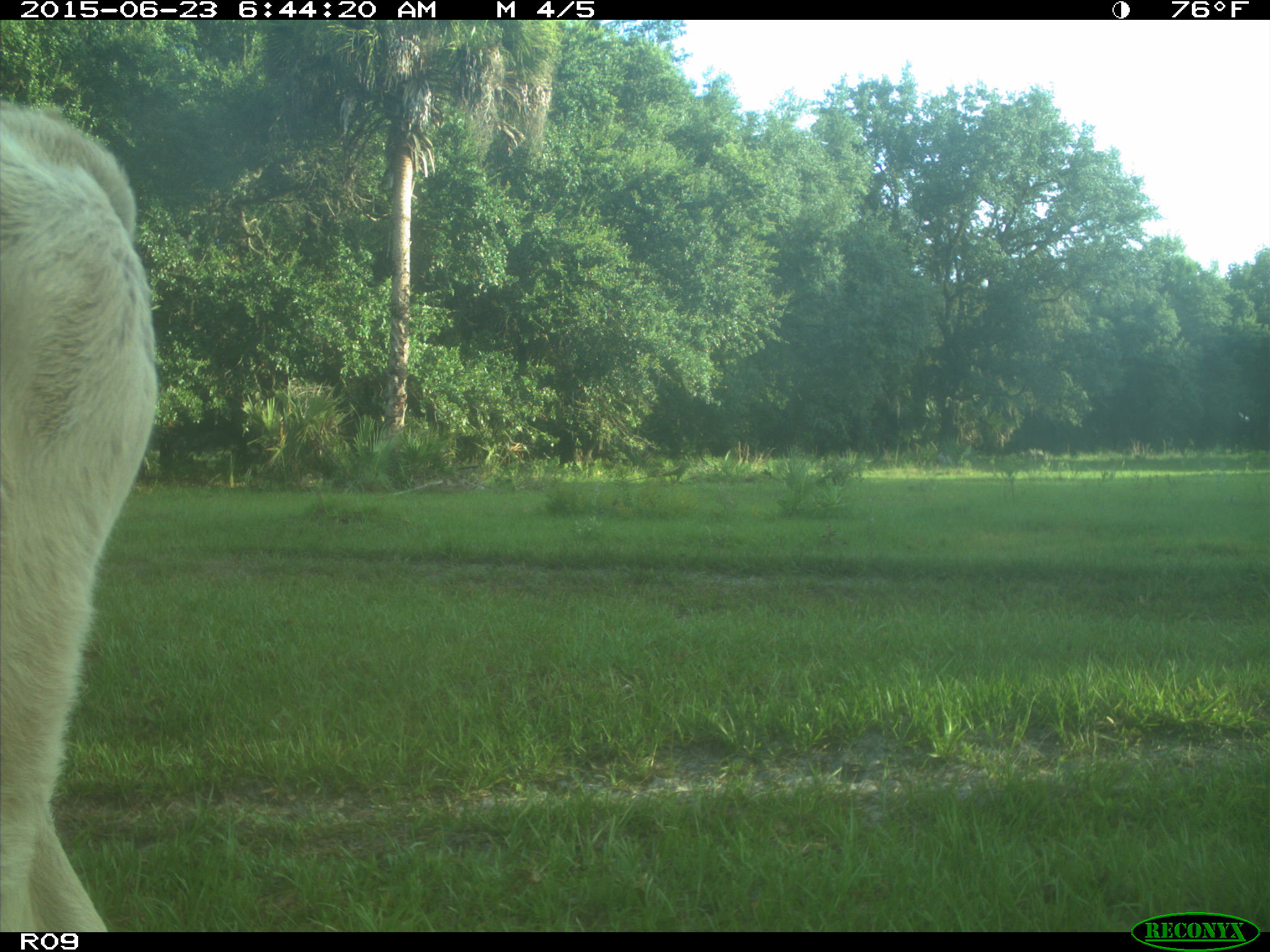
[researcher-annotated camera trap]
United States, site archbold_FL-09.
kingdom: Animalia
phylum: Chordata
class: Mammalia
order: Artiodactyla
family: Bovidae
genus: Bos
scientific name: Bos taurus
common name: domestic cow